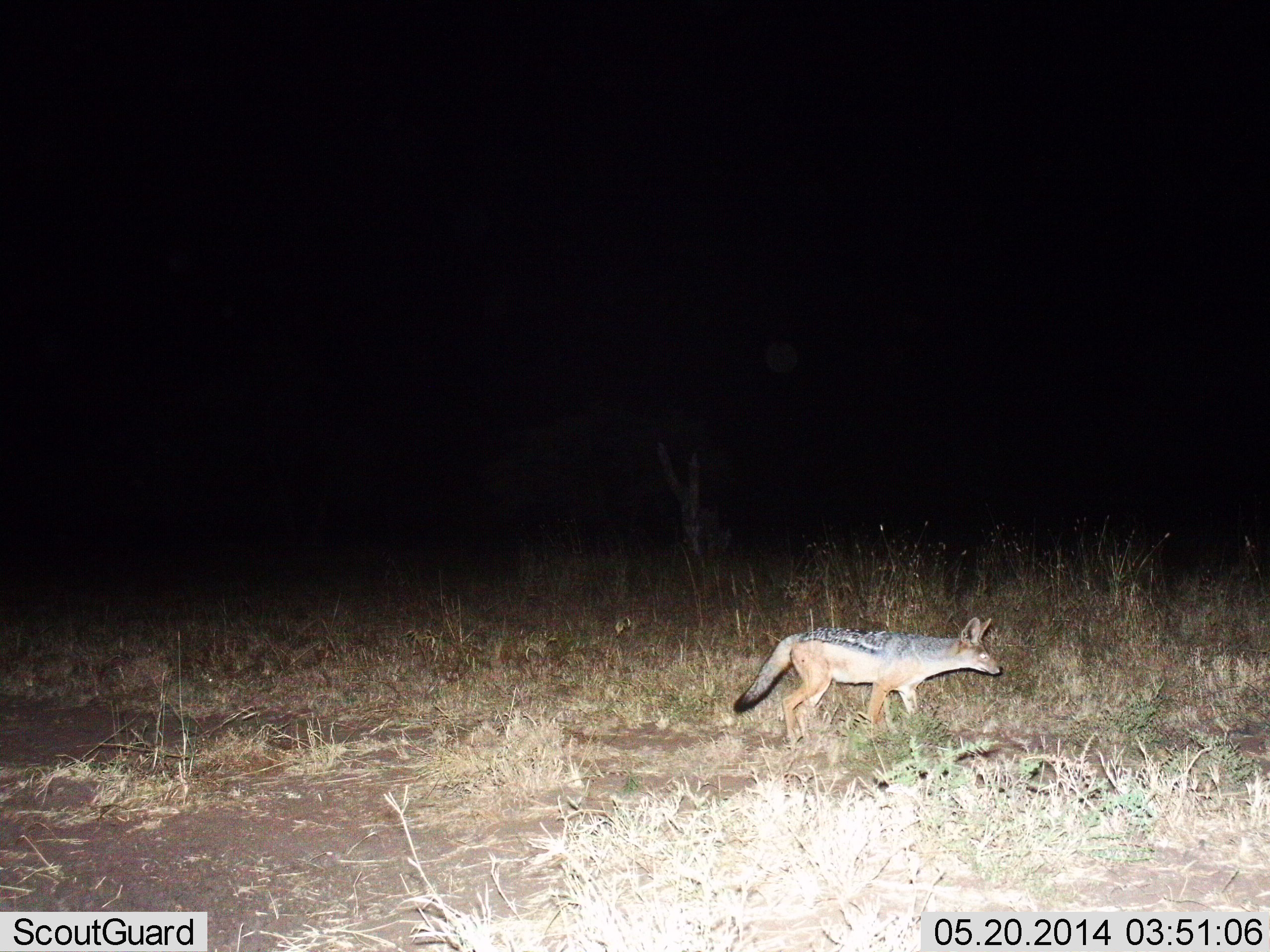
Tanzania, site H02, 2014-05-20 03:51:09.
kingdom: Animalia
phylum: Chordata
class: Mammalia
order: Carnivora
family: Canidae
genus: Lupulella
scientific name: Lupulella mesomelas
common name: black-backed jackal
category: jackal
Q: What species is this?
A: Jackal (black-backed jackal) (Lupulella mesomelas).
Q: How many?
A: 1.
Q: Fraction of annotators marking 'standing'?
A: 20%.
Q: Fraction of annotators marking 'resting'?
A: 0%.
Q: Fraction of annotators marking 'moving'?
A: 80%.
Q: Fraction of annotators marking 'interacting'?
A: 0%.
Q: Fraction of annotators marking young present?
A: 0%.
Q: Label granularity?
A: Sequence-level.